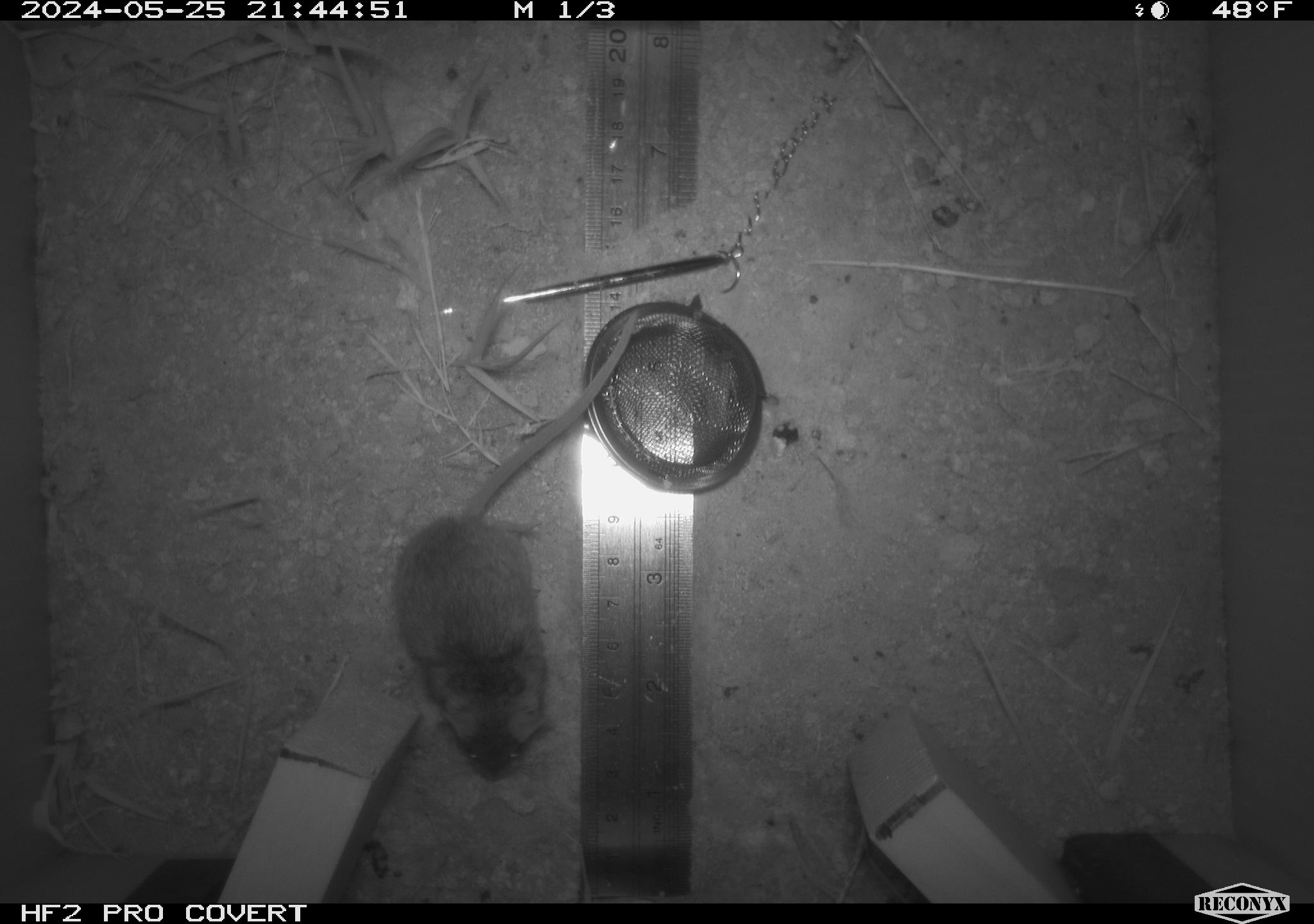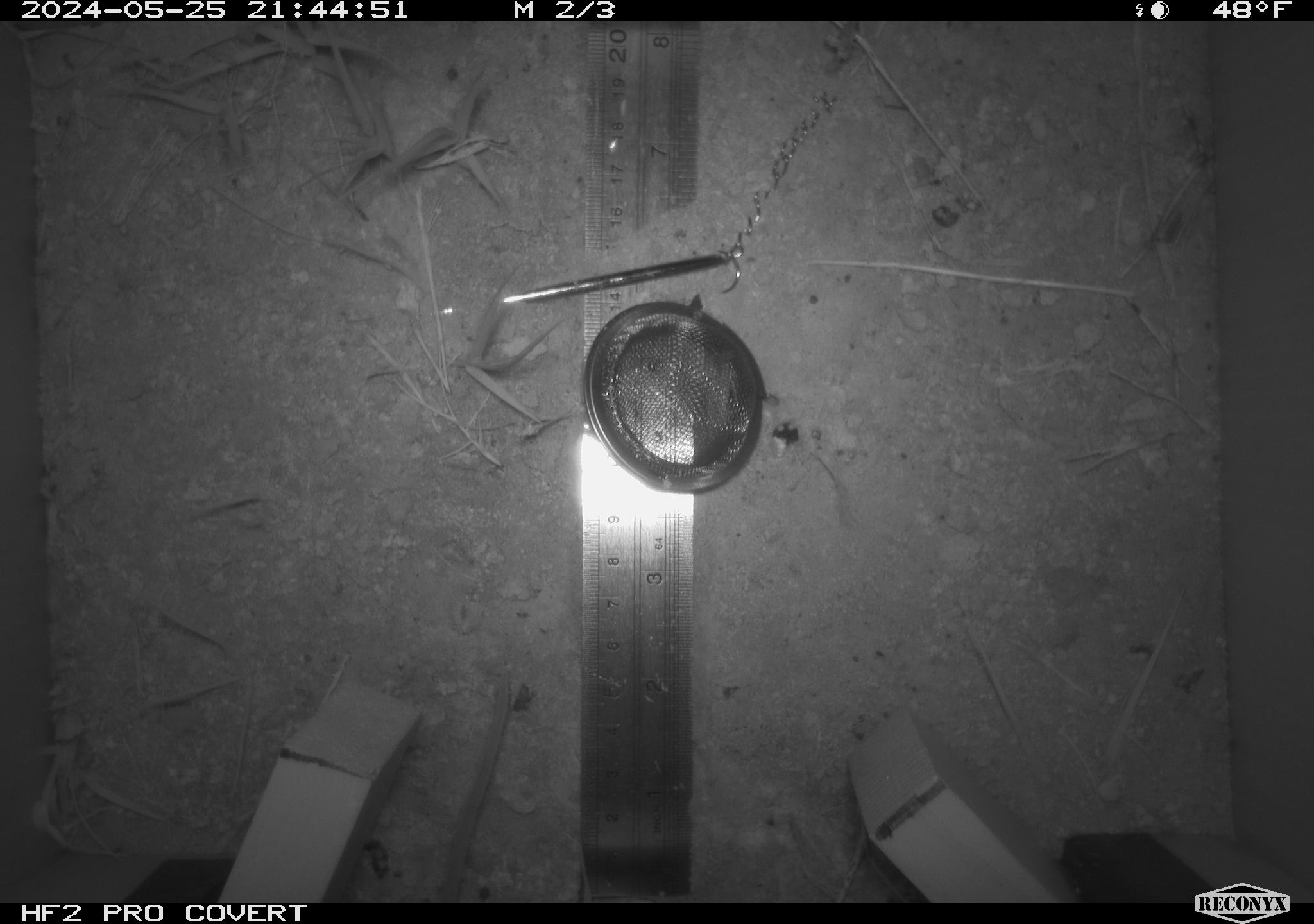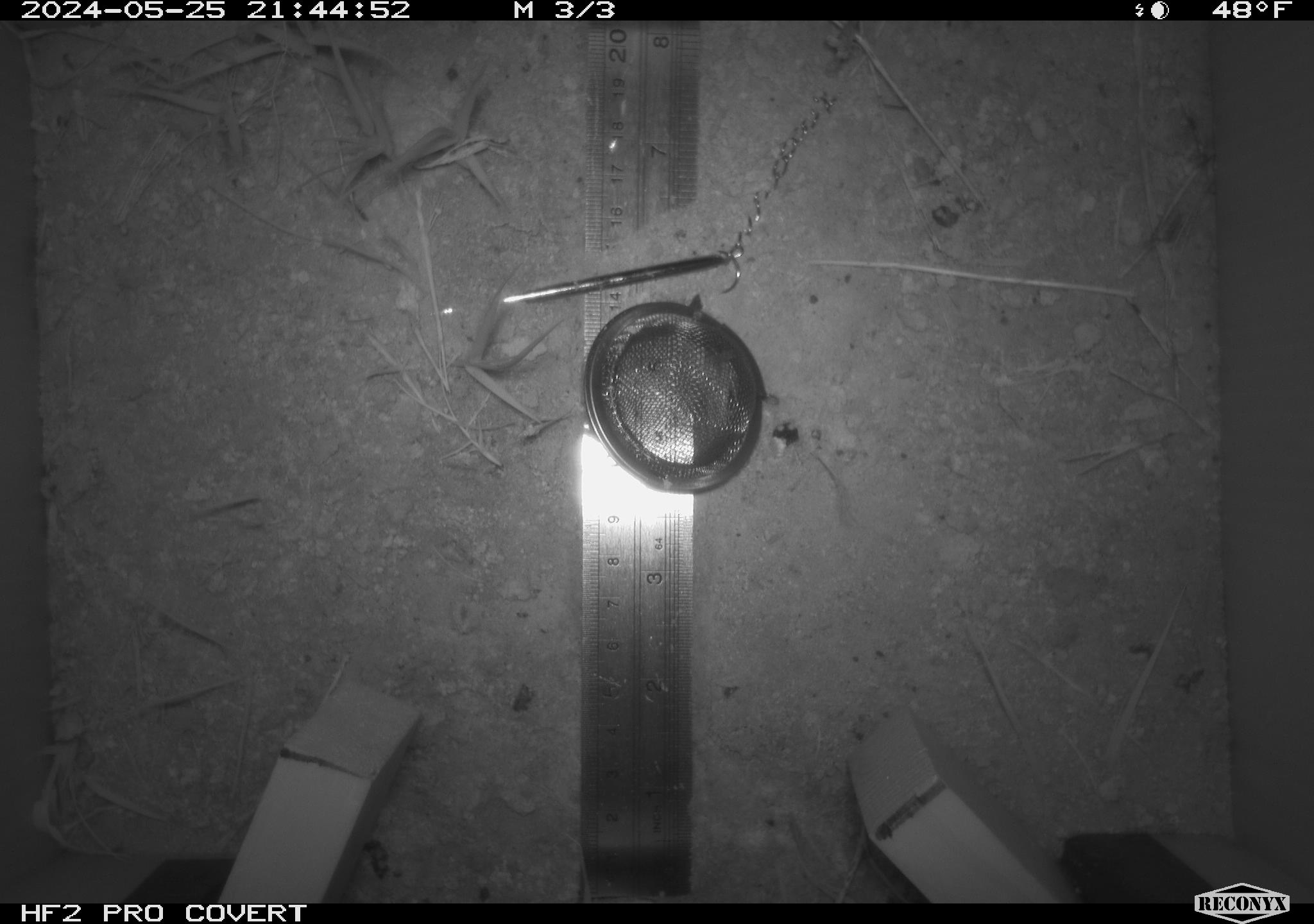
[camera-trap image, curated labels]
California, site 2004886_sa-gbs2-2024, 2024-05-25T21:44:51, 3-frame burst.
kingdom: Animalia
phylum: Chordata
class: Mammalia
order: Rodentia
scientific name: Rodentia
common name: mouse species